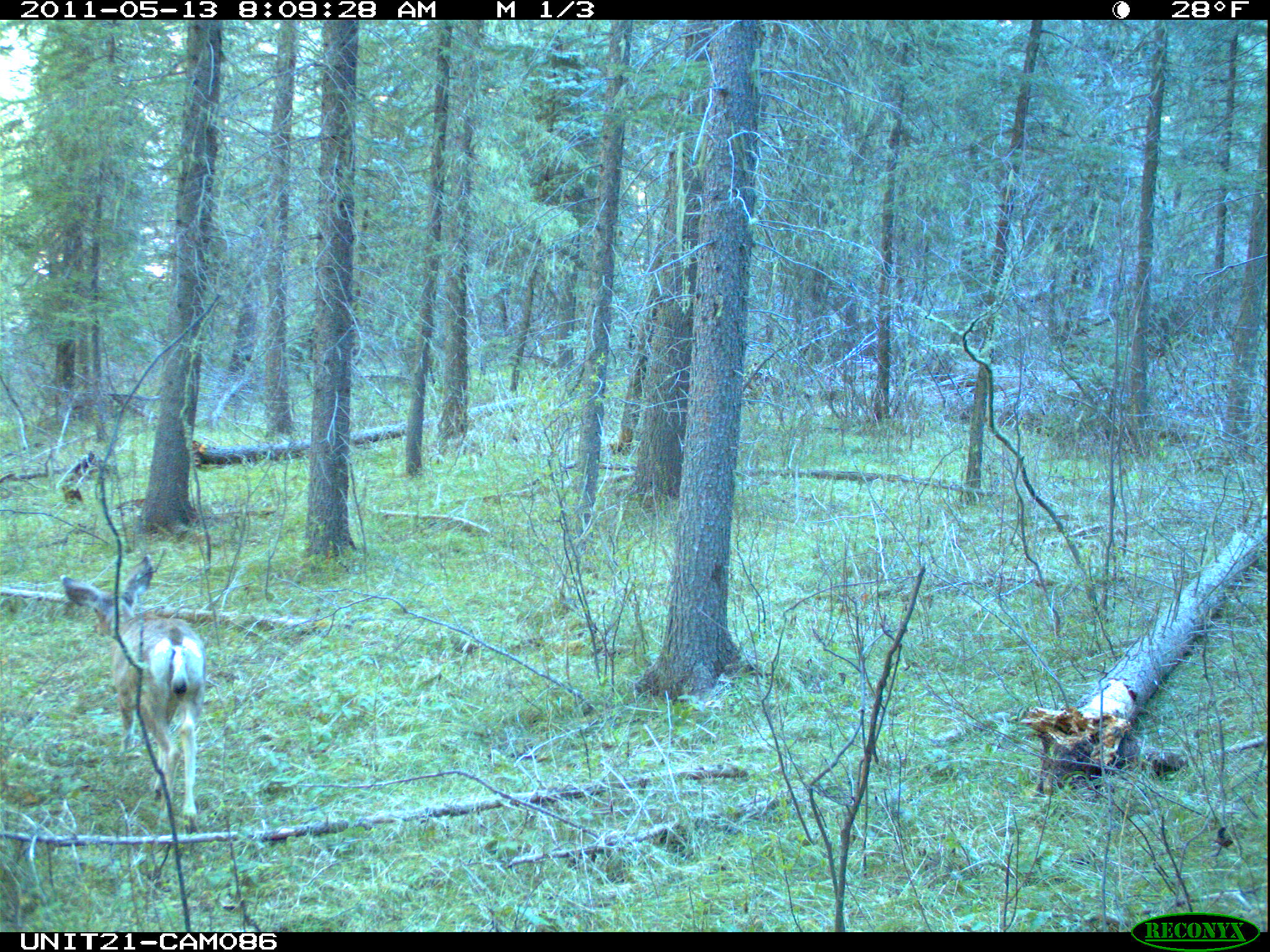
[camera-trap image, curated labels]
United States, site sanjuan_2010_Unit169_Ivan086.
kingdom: Animalia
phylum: Chordata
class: Mammalia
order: Artiodactyla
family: Cervidae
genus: Odocoileus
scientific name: Odocoileus hemionus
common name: mule deer